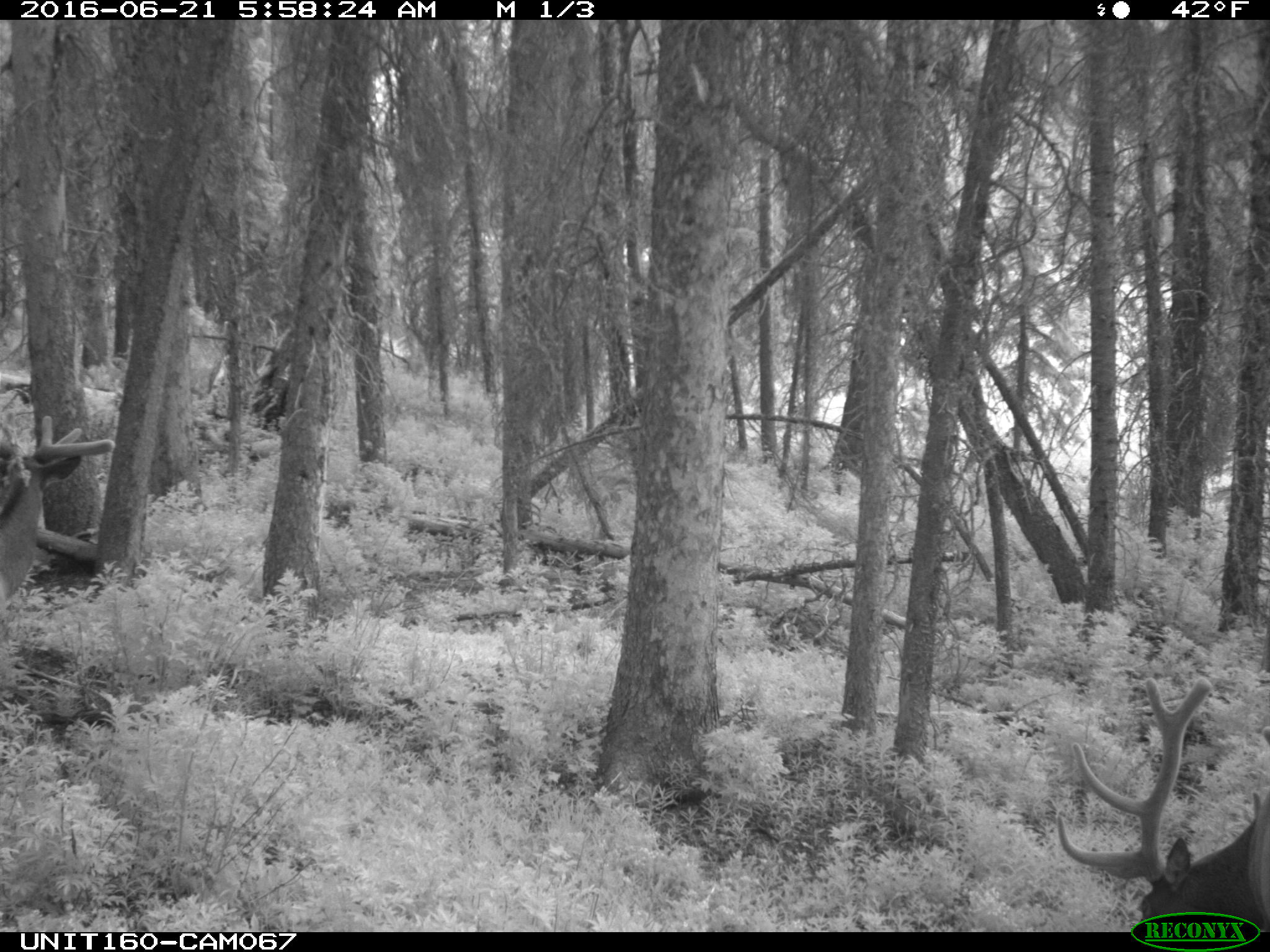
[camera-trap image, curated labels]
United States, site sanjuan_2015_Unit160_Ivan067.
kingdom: Animalia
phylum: Chordata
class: Mammalia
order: Artiodactyla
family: Cervidae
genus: Cervus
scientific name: Cervus elaphus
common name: red deer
Cervus elaphus (red deer).